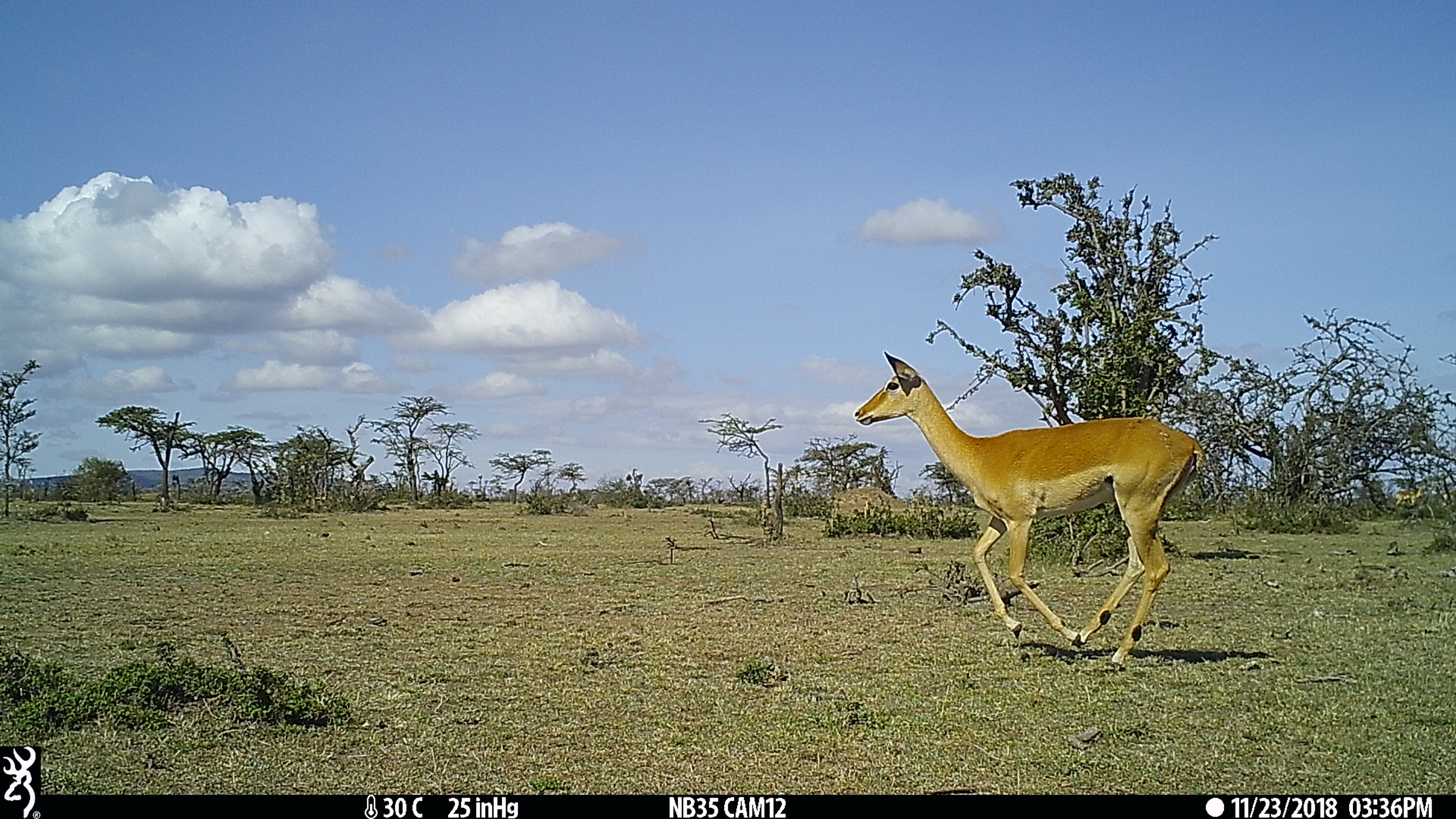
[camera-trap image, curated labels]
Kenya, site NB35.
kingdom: Animalia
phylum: Chordata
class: Mammalia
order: Artiodactyla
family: Bovidae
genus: Aepyceros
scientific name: Aepyceros melampus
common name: impala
Impala (Aepyceros melampus).